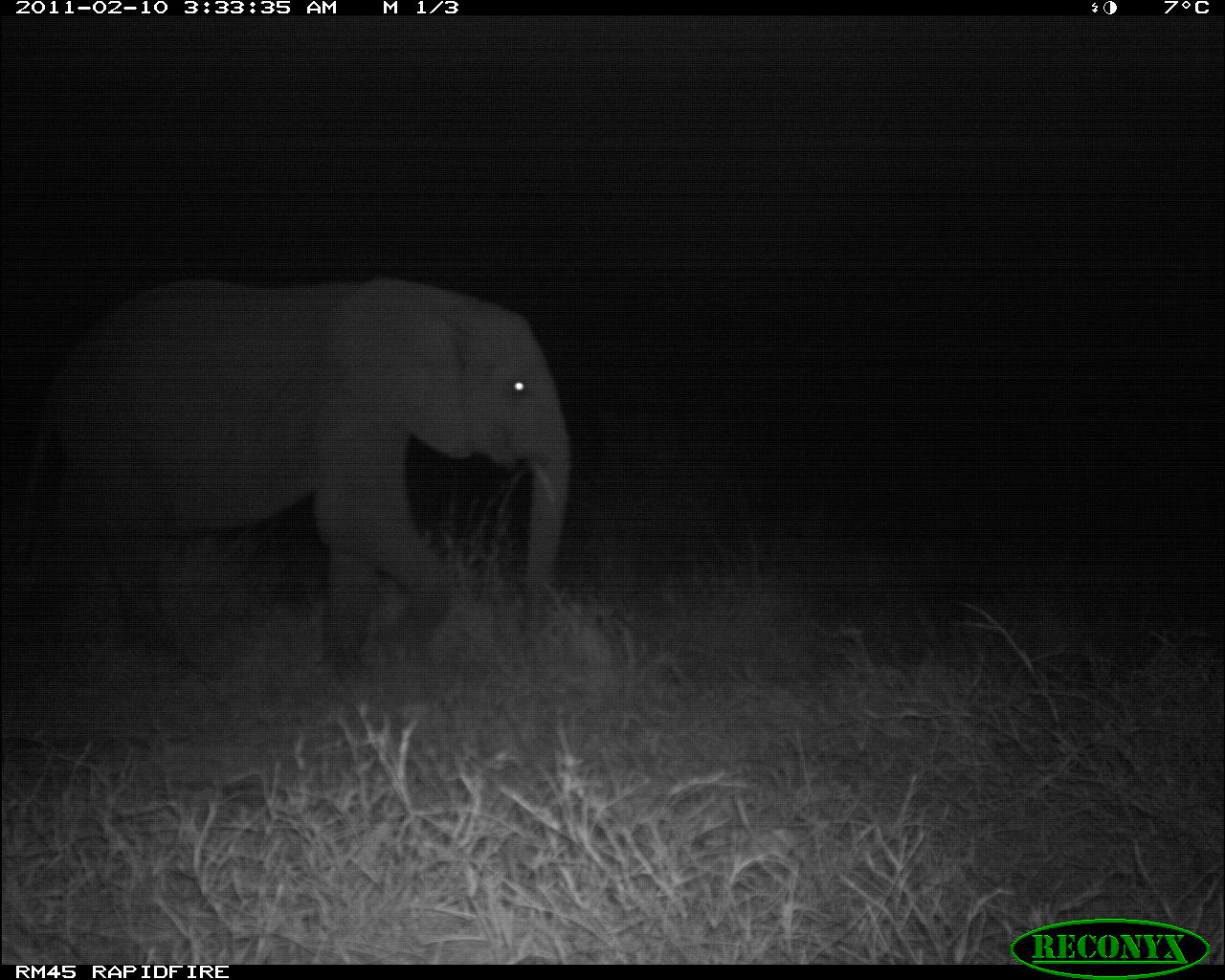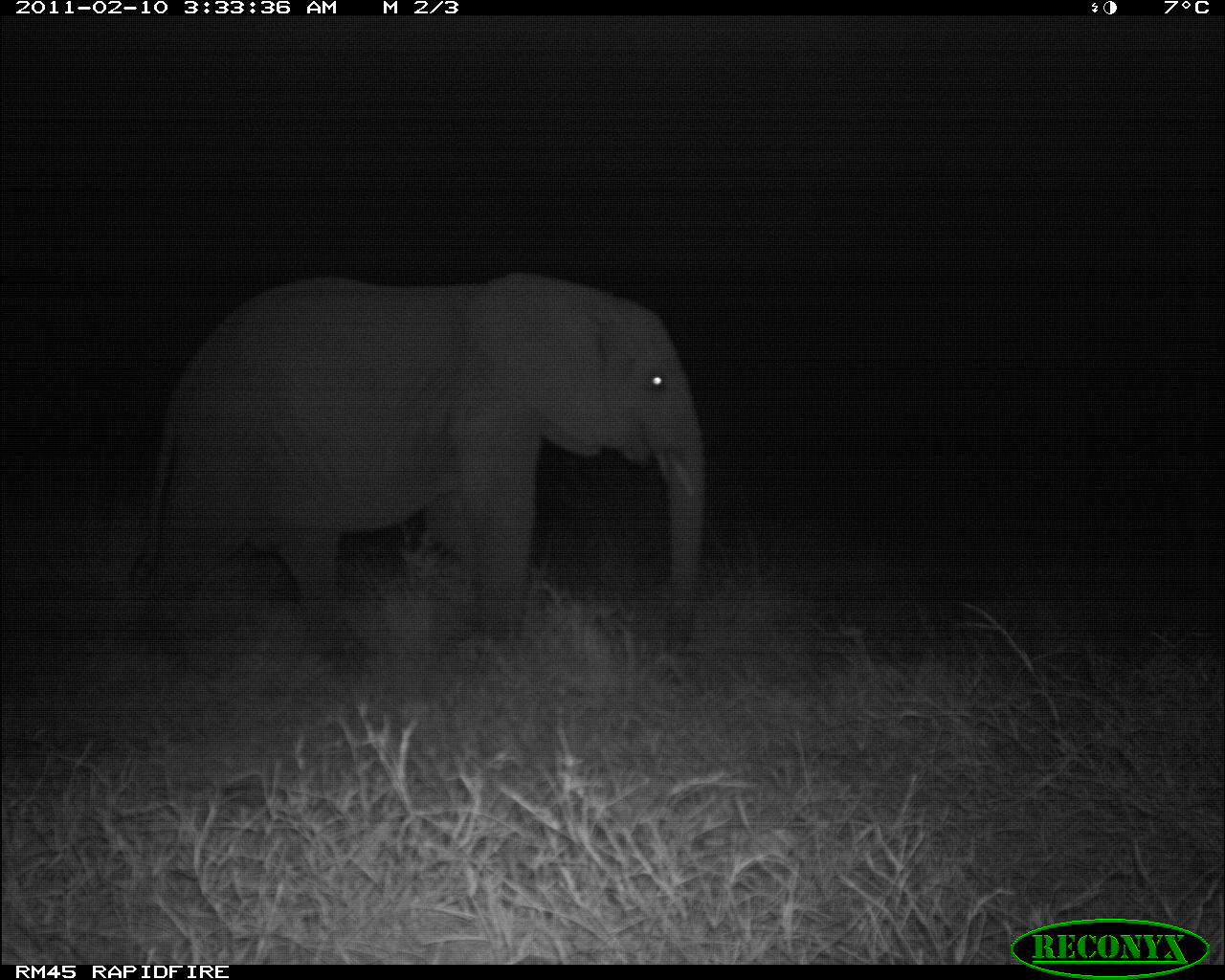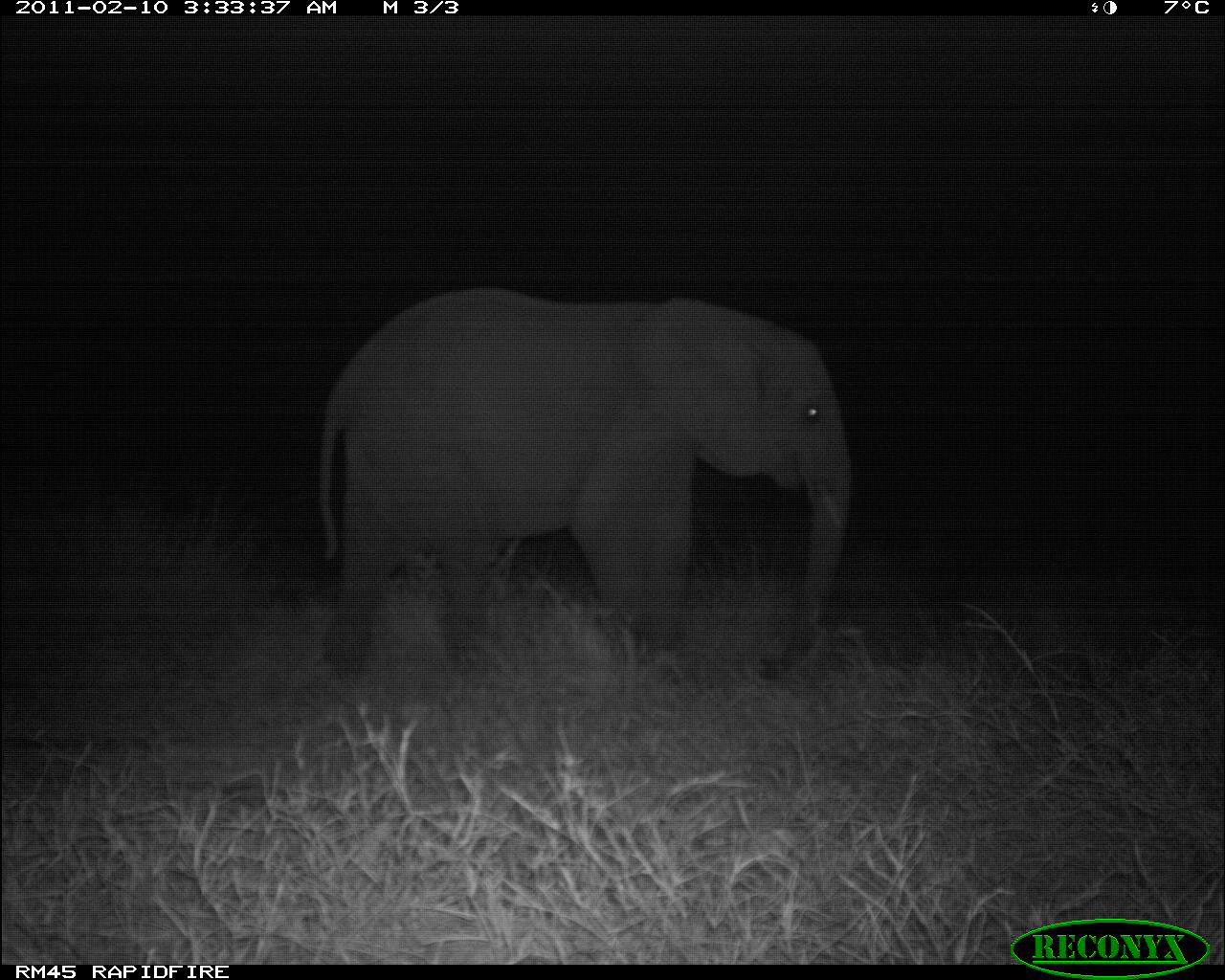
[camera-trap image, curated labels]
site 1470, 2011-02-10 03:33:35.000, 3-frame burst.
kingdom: Animalia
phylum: Chordata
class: Mammalia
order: Proboscidea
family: Elephantidae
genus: Loxodonta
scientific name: Loxodonta africana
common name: african bush elephant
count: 1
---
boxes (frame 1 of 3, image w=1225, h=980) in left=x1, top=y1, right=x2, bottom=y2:
loxodonta africana: left=22, top=274, right=571, bottom=678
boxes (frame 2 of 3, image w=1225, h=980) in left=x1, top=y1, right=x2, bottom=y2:
loxodonta africana: left=119, top=268, right=707, bottom=670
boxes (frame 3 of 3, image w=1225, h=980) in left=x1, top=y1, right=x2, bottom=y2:
loxodonta africana: left=310, top=281, right=855, bottom=678